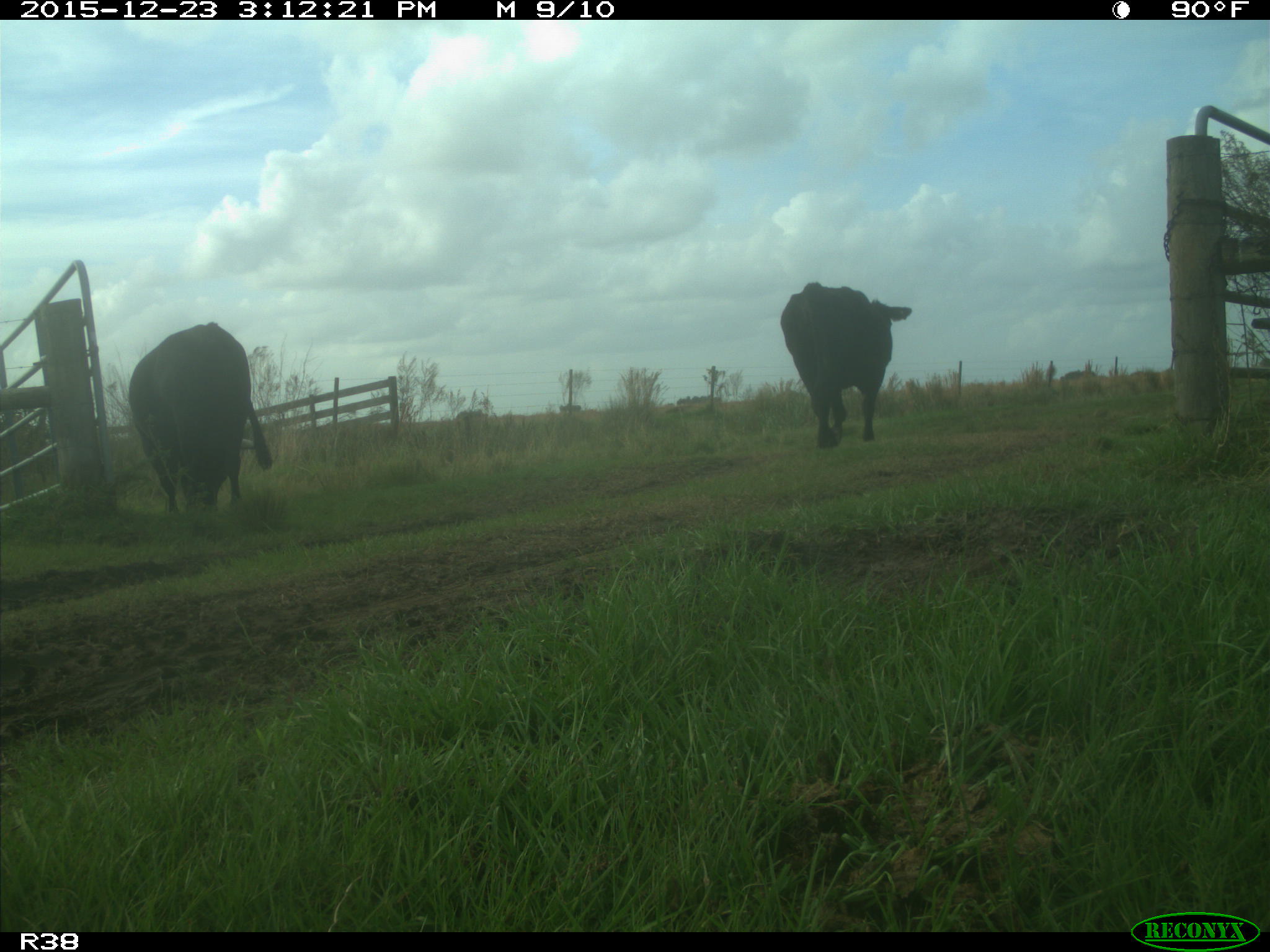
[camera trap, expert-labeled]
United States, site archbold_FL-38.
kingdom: Animalia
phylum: Chordata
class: Mammalia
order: Artiodactyla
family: Bovidae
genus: Bos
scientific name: Bos taurus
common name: domestic cow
Bos taurus (domestic cow).